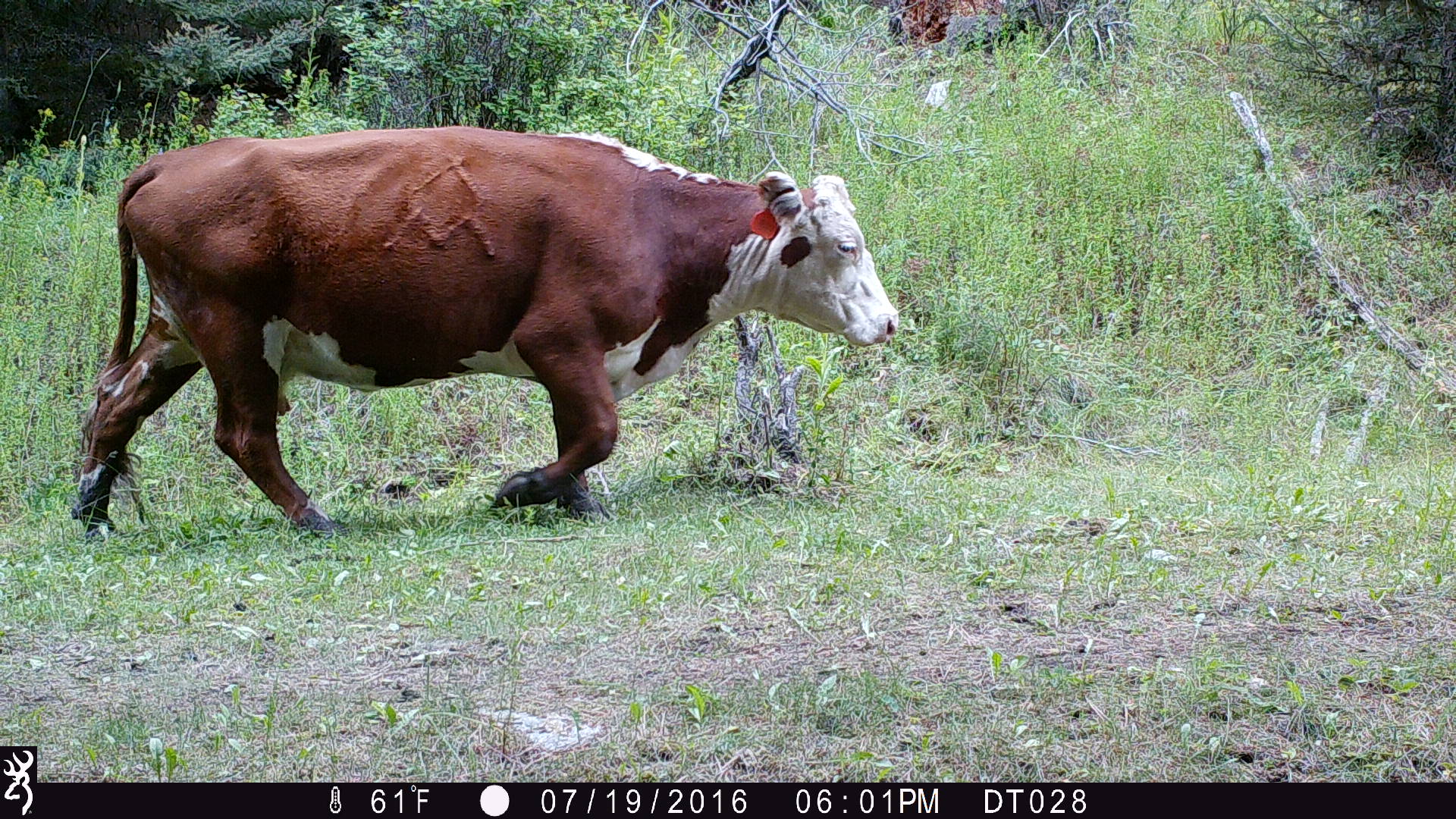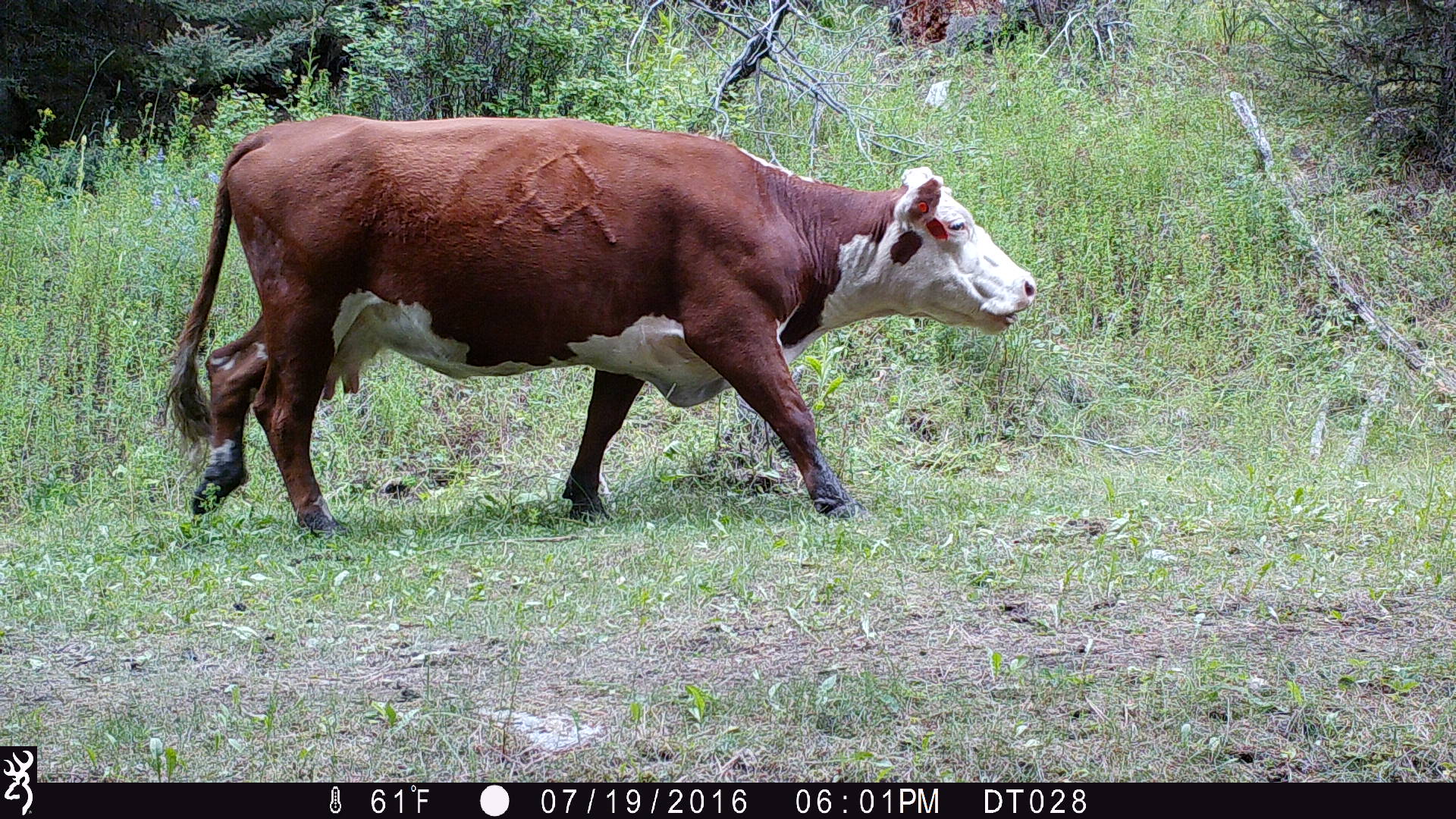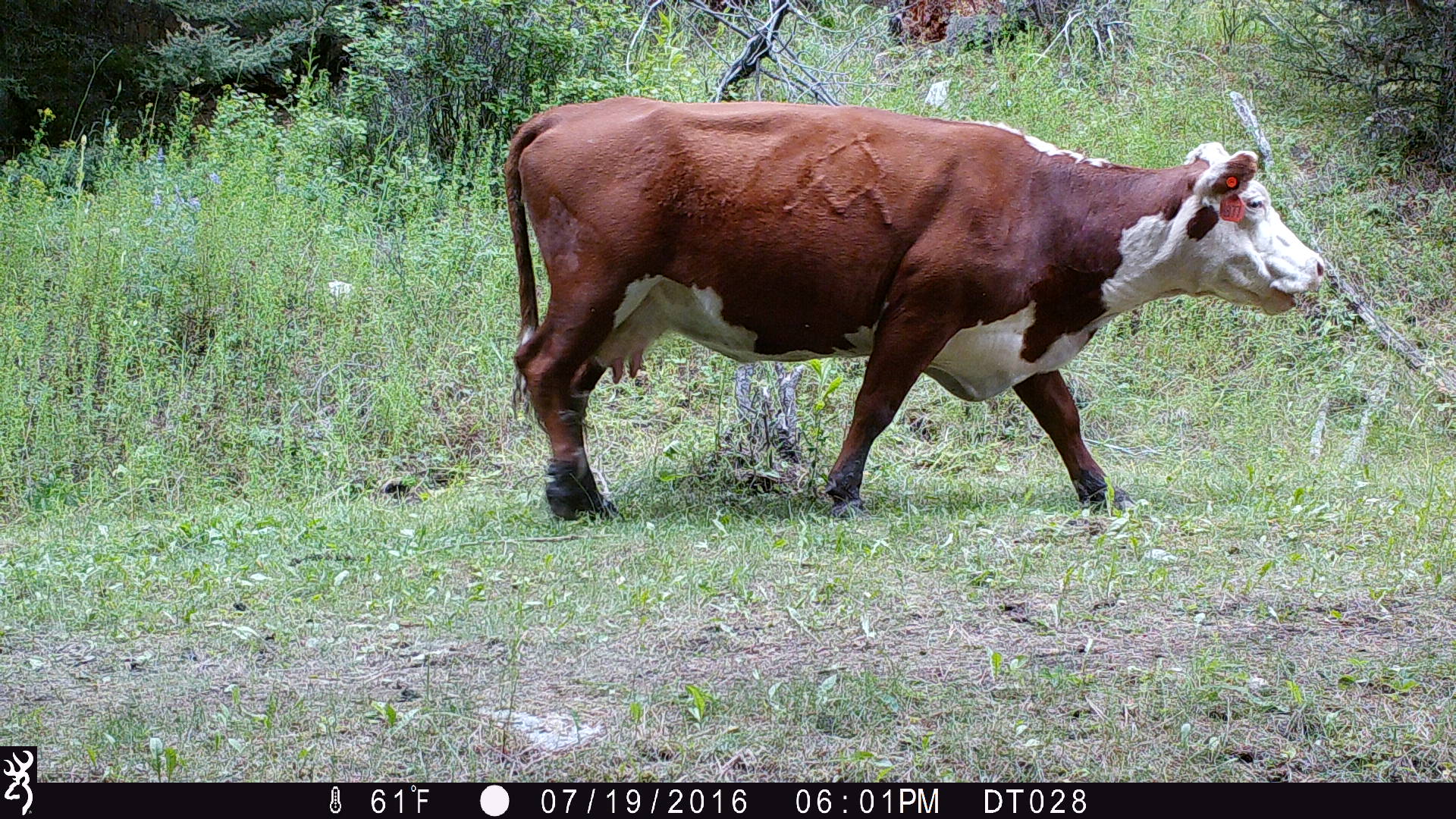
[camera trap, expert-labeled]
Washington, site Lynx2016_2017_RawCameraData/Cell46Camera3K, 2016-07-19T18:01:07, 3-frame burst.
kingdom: Animalia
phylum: Chordata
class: Mammalia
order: Artiodactyla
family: Bovidae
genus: Bos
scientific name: Bos taurus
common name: domestic cattle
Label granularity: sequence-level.